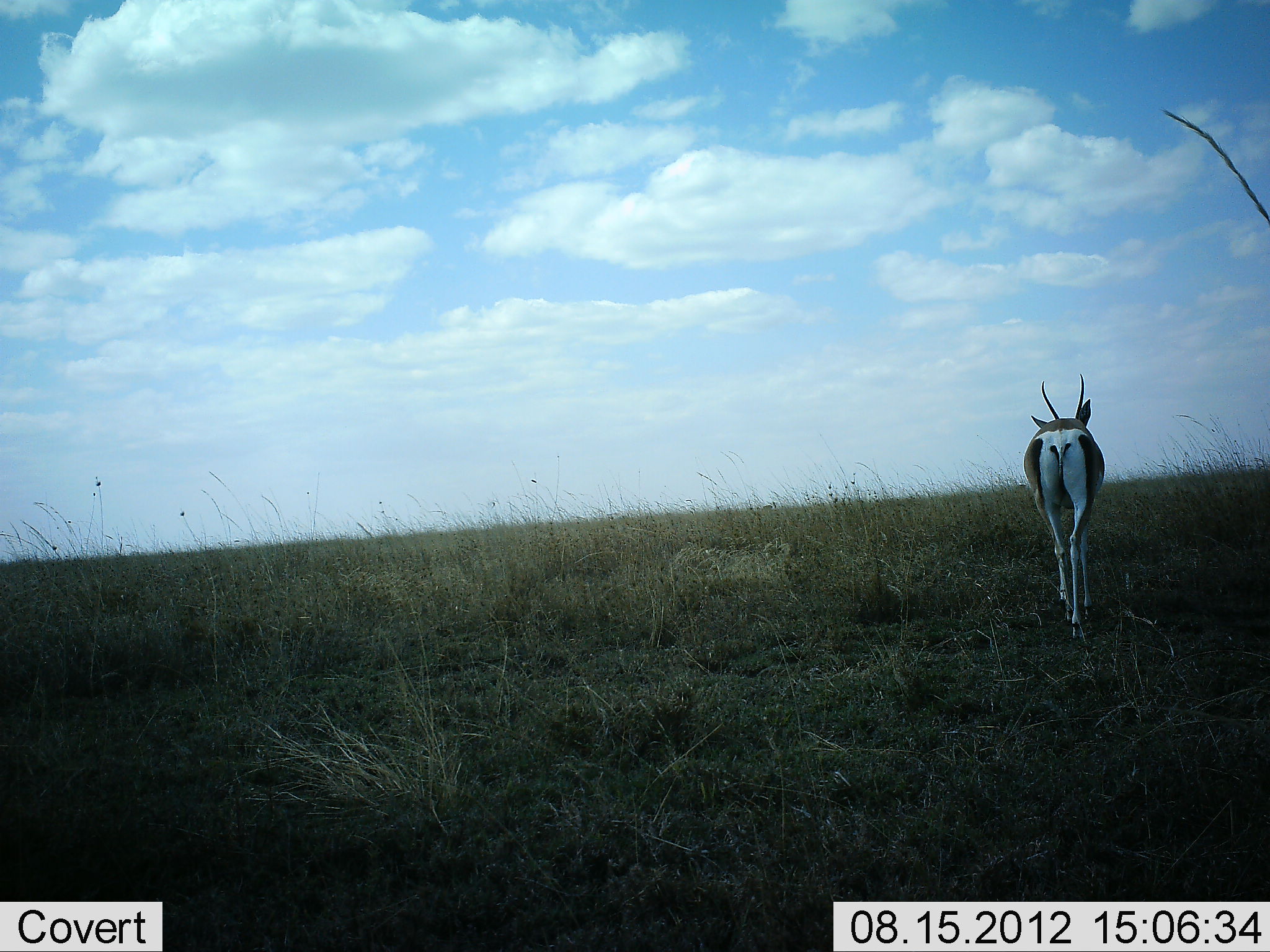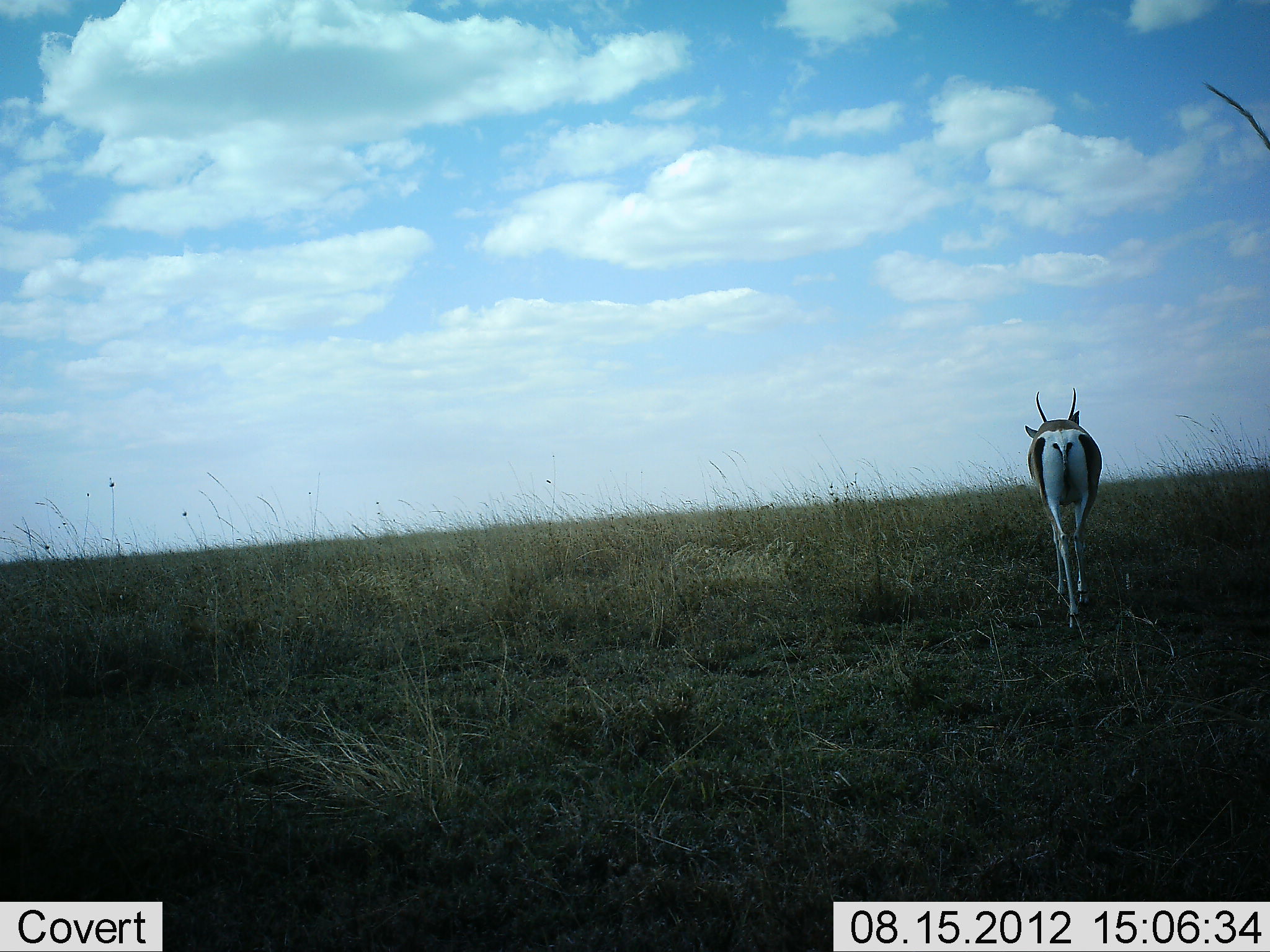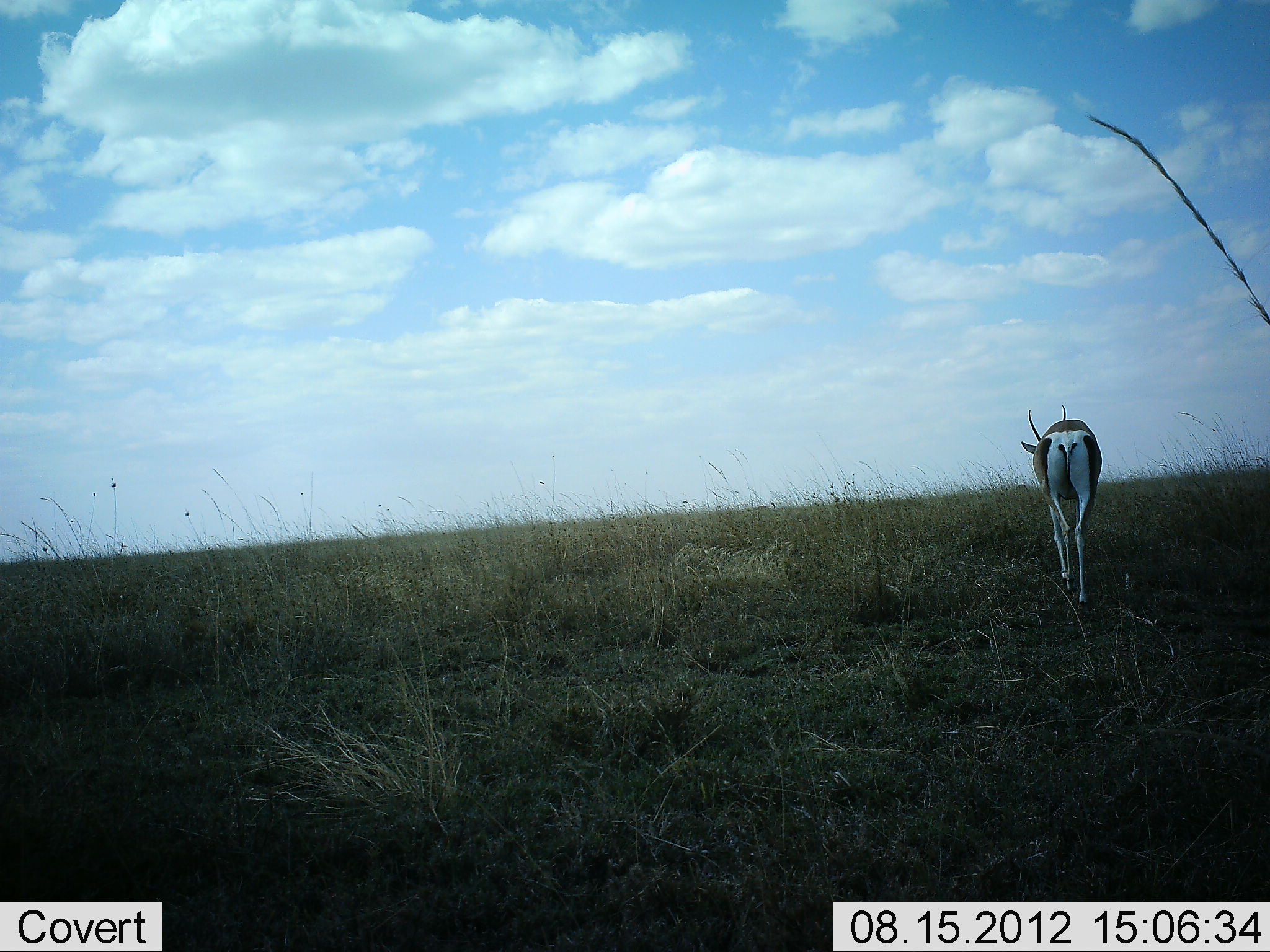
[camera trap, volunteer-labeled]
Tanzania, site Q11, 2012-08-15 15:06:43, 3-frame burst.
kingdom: Animalia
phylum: Chordata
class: Mammalia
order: Artiodactyla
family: Bovidae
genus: Nanger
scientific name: Nanger granti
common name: grant's gazelle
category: gazellegrants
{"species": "gazellegrants (grant's gazelle) (Nanger granti)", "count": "1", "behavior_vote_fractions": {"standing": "10%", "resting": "0%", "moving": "100%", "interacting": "0%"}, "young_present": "0%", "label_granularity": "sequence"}